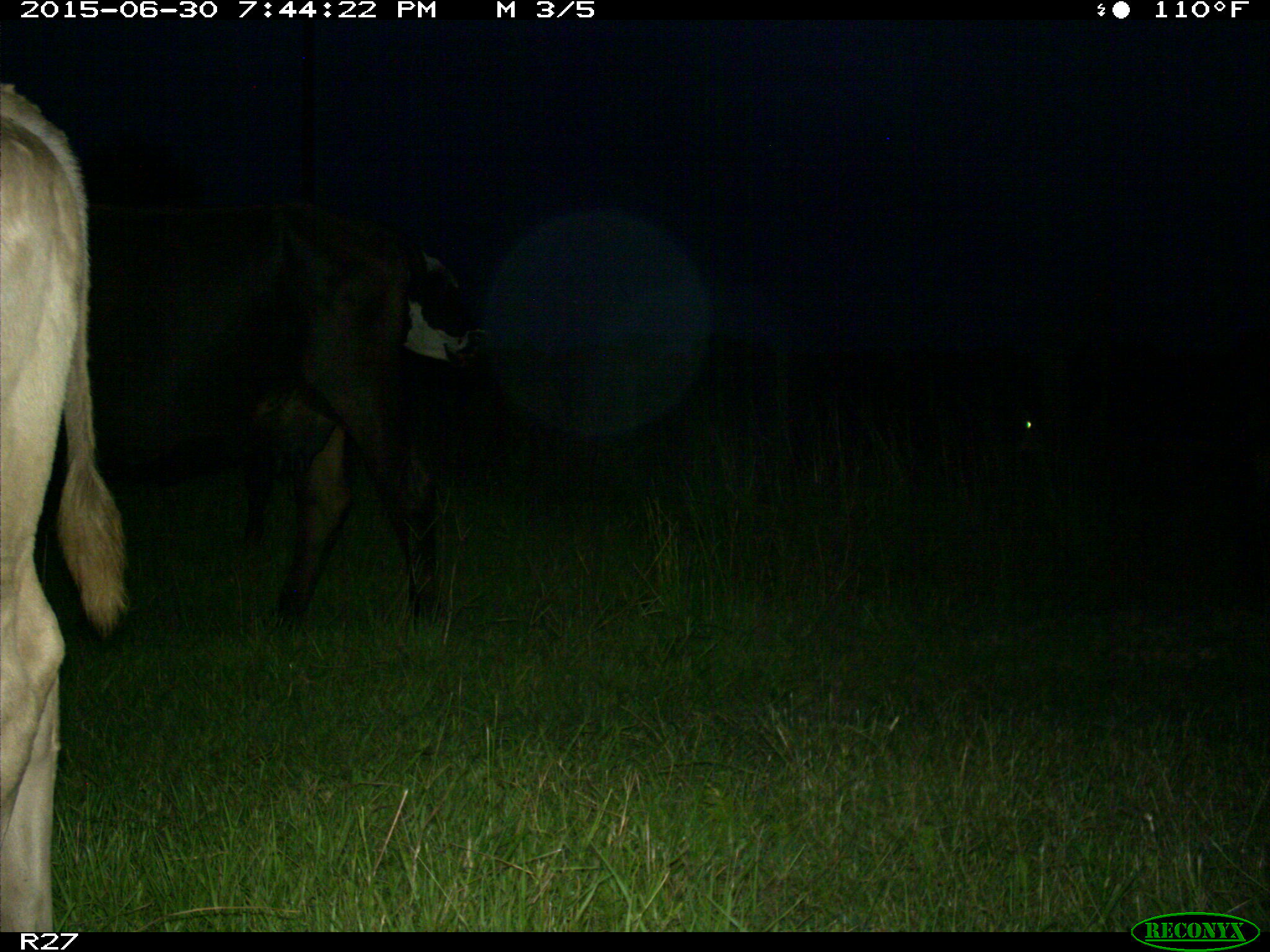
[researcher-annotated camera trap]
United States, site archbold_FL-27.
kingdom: Animalia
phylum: Chordata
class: Mammalia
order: Artiodactyla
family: Bovidae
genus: Bos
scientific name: Bos taurus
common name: domestic cow